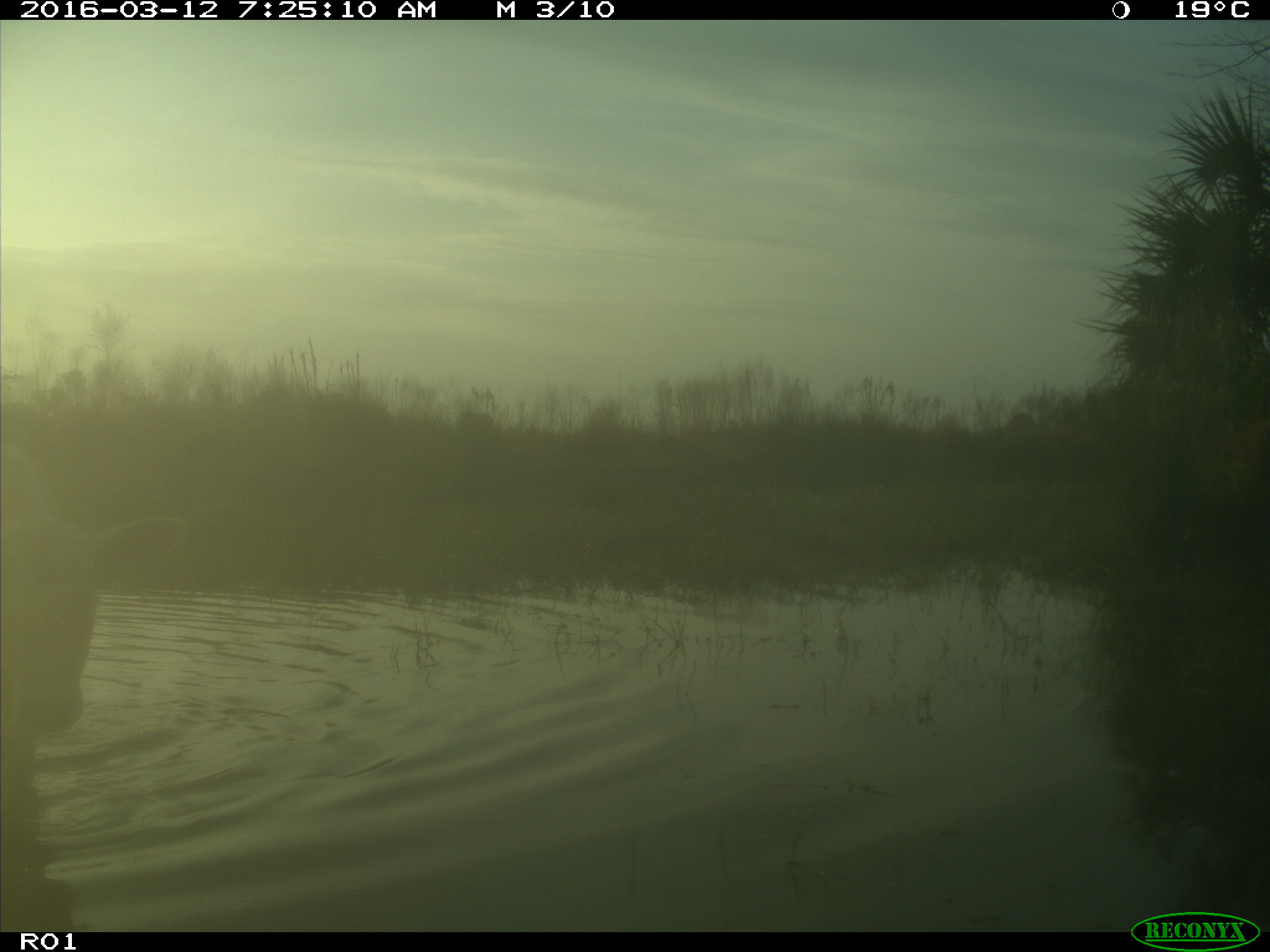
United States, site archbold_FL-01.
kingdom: Animalia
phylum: Chordata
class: Mammalia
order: Artiodactyla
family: Bovidae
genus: Bos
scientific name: Bos taurus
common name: domestic cow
Bos taurus (domestic cow).